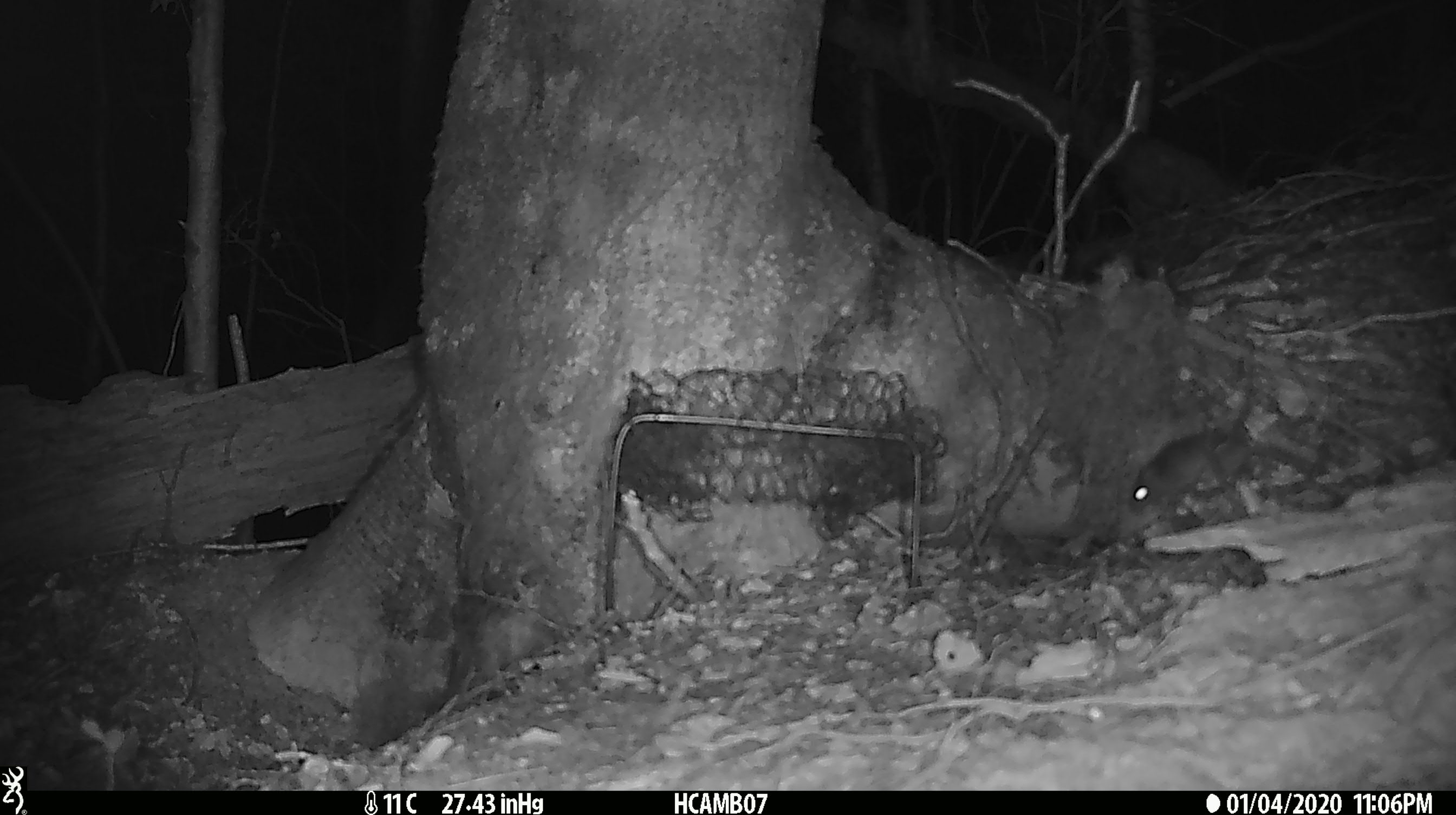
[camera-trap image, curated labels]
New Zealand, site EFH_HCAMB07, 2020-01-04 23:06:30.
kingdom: Animalia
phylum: Chordata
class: Mammalia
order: Rodentia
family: Muridae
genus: Mus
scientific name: Mus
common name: mouse